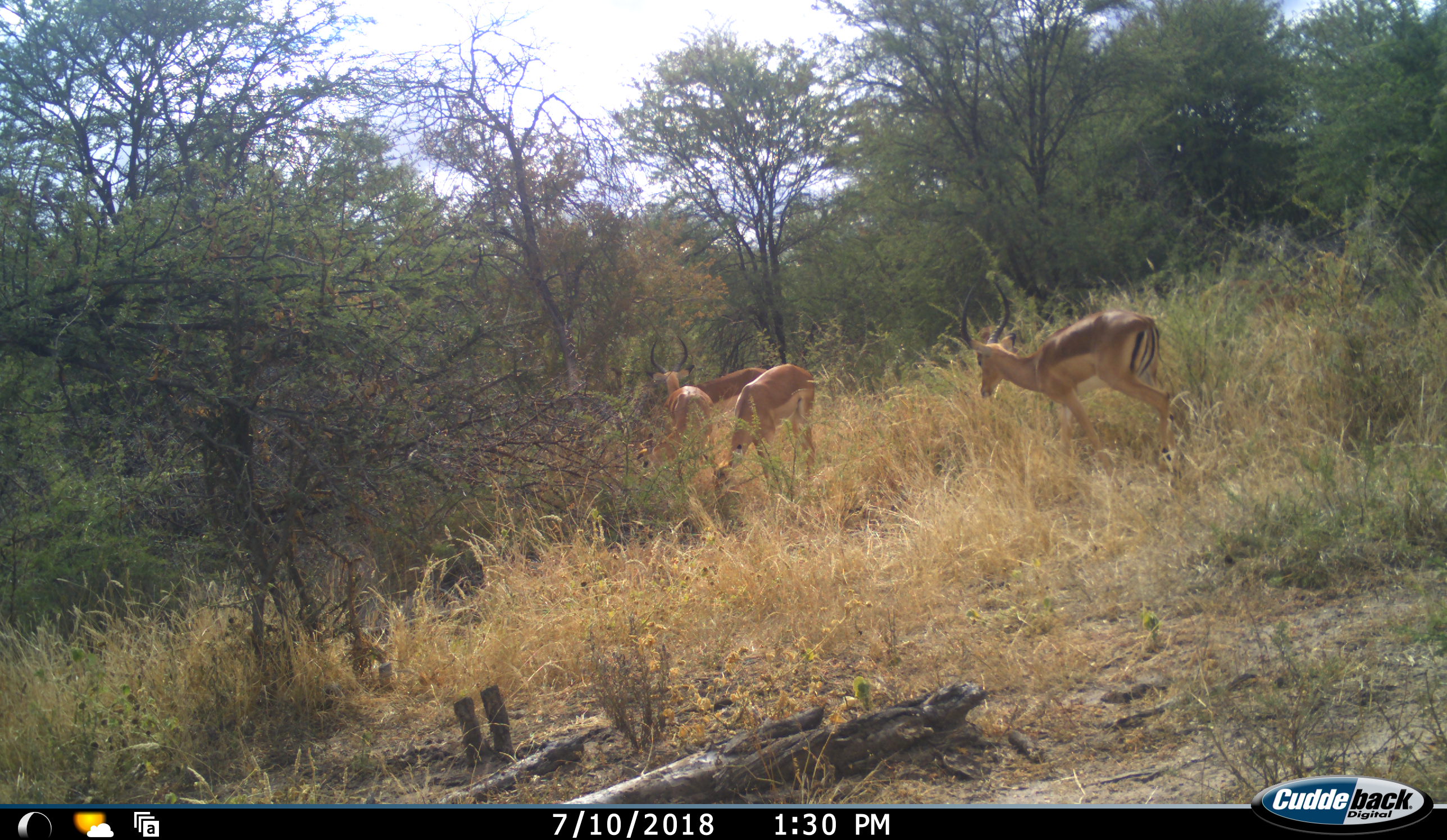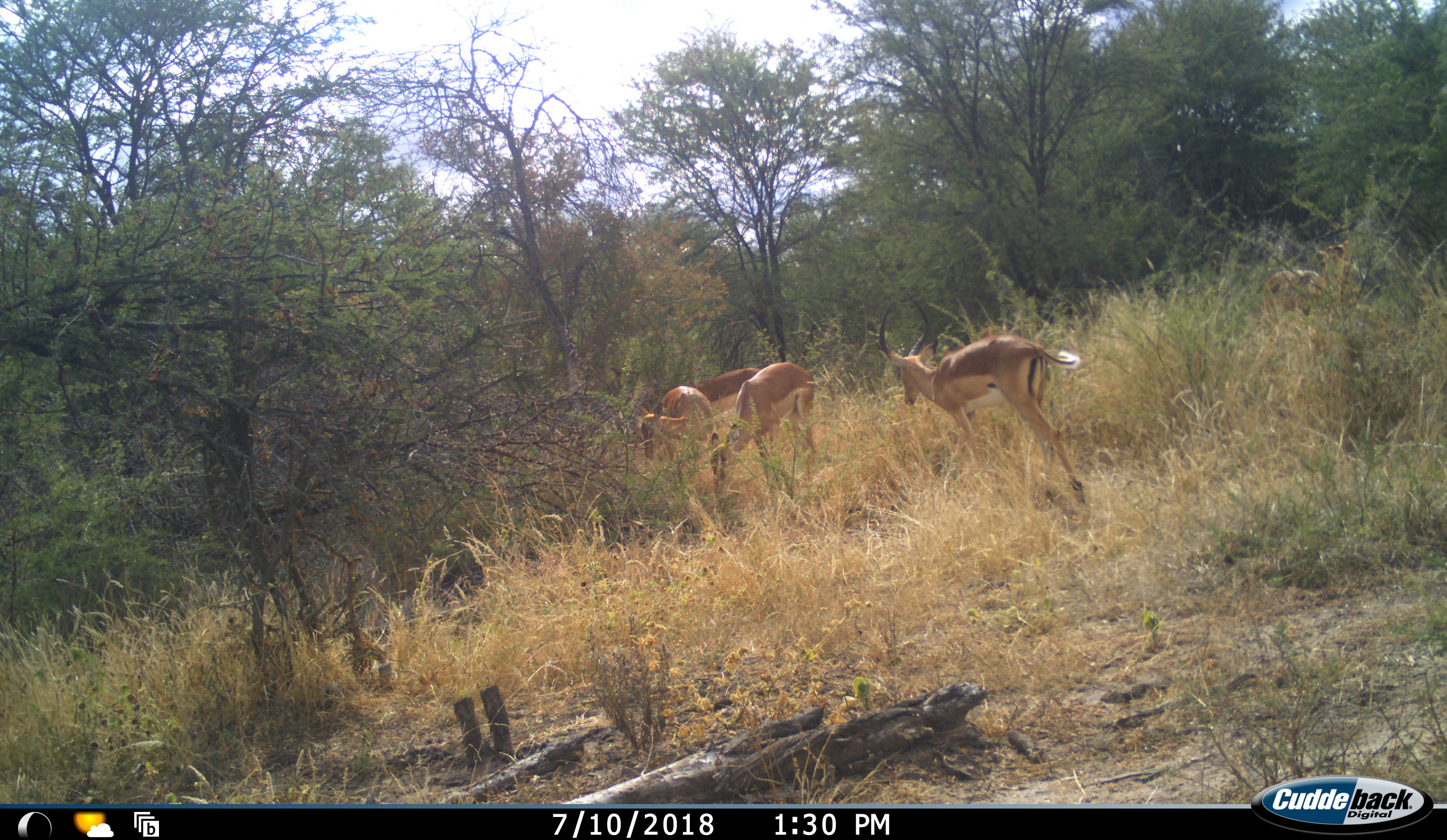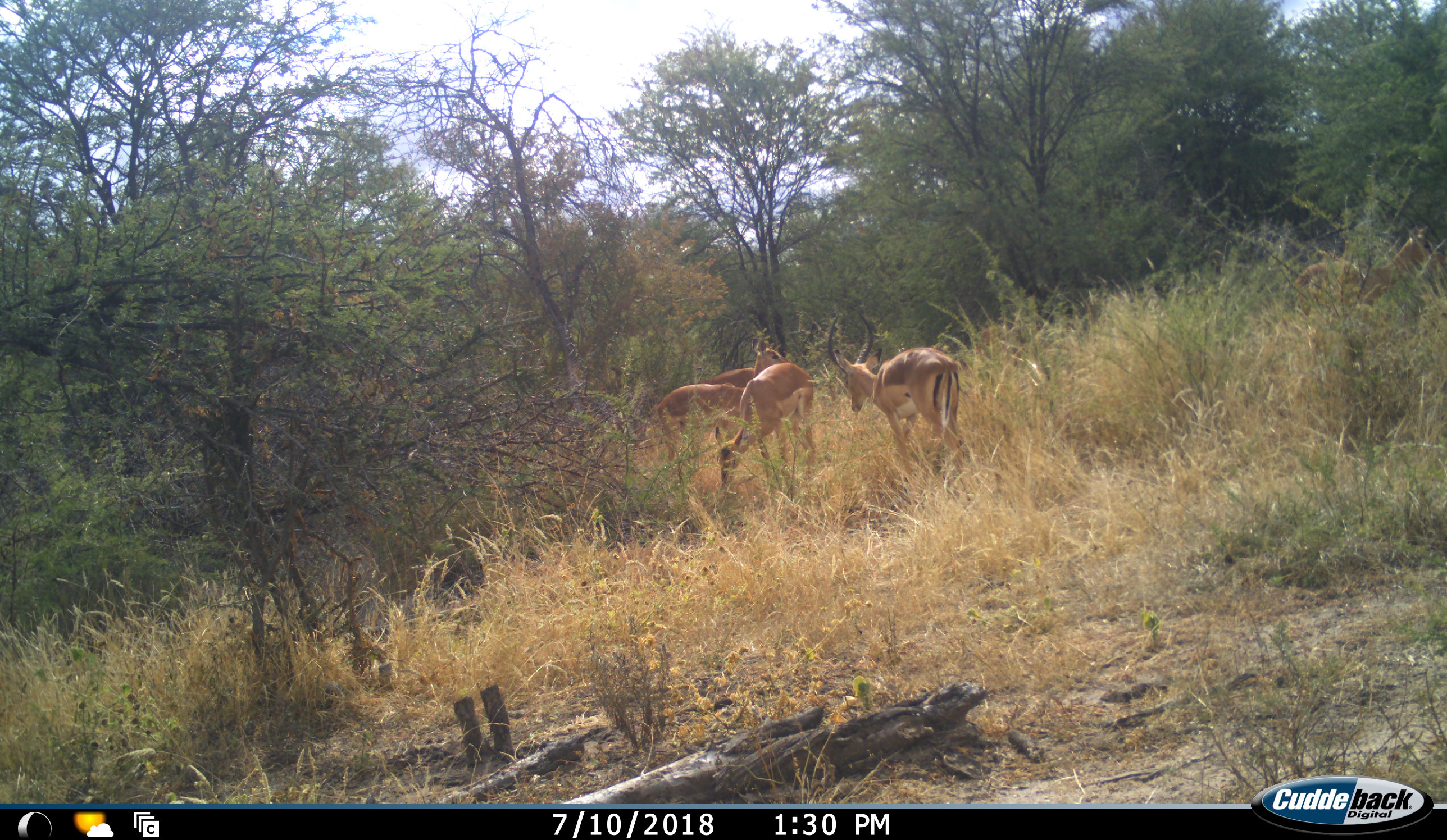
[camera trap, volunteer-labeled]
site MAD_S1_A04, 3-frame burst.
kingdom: Animalia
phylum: Chordata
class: Mammalia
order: Artiodactyla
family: Bovidae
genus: Aepyceros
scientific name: Aepyceros melampus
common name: impala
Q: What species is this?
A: Impala (Aepyceros melampus).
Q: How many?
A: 5.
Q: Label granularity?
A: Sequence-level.